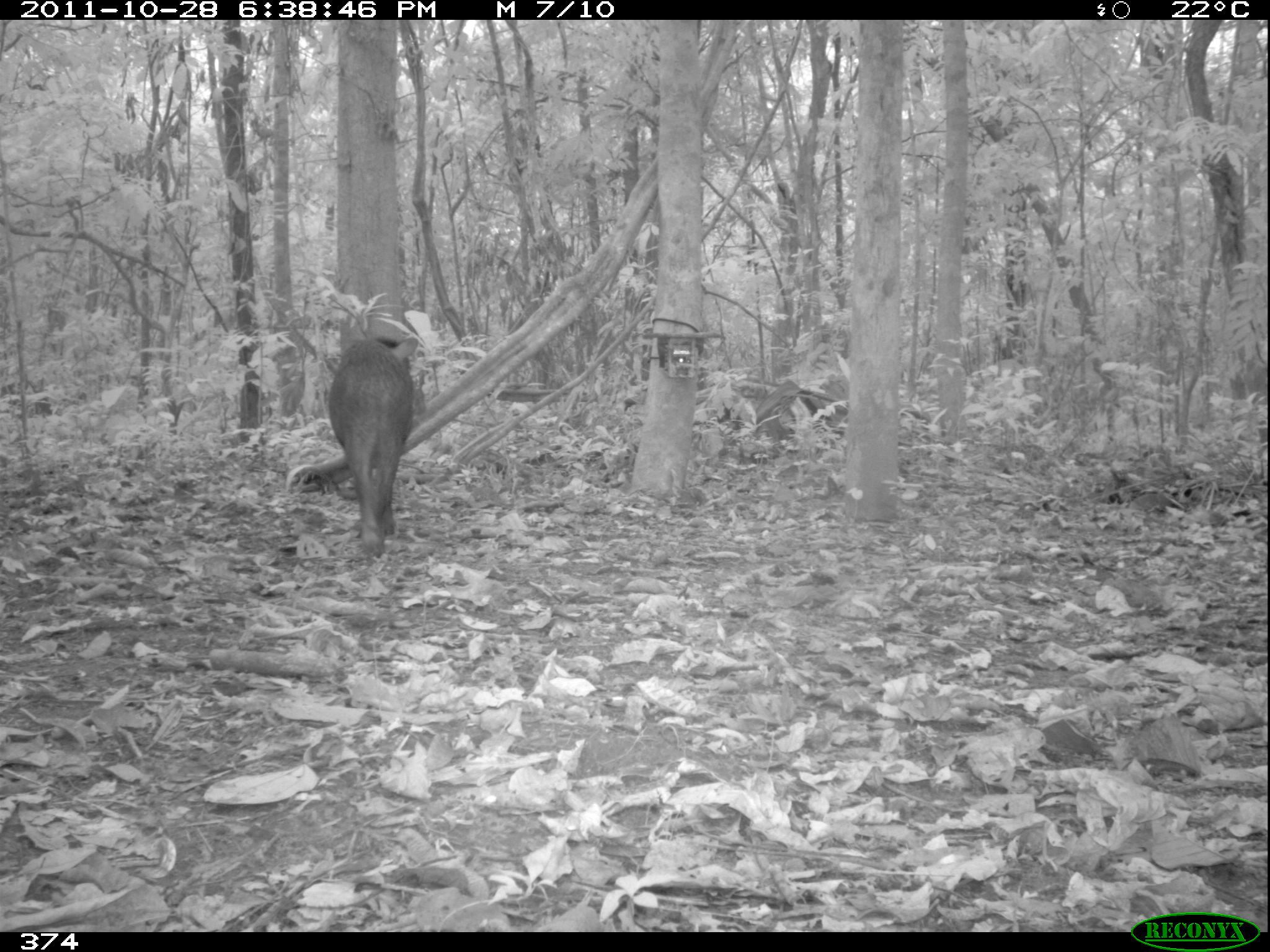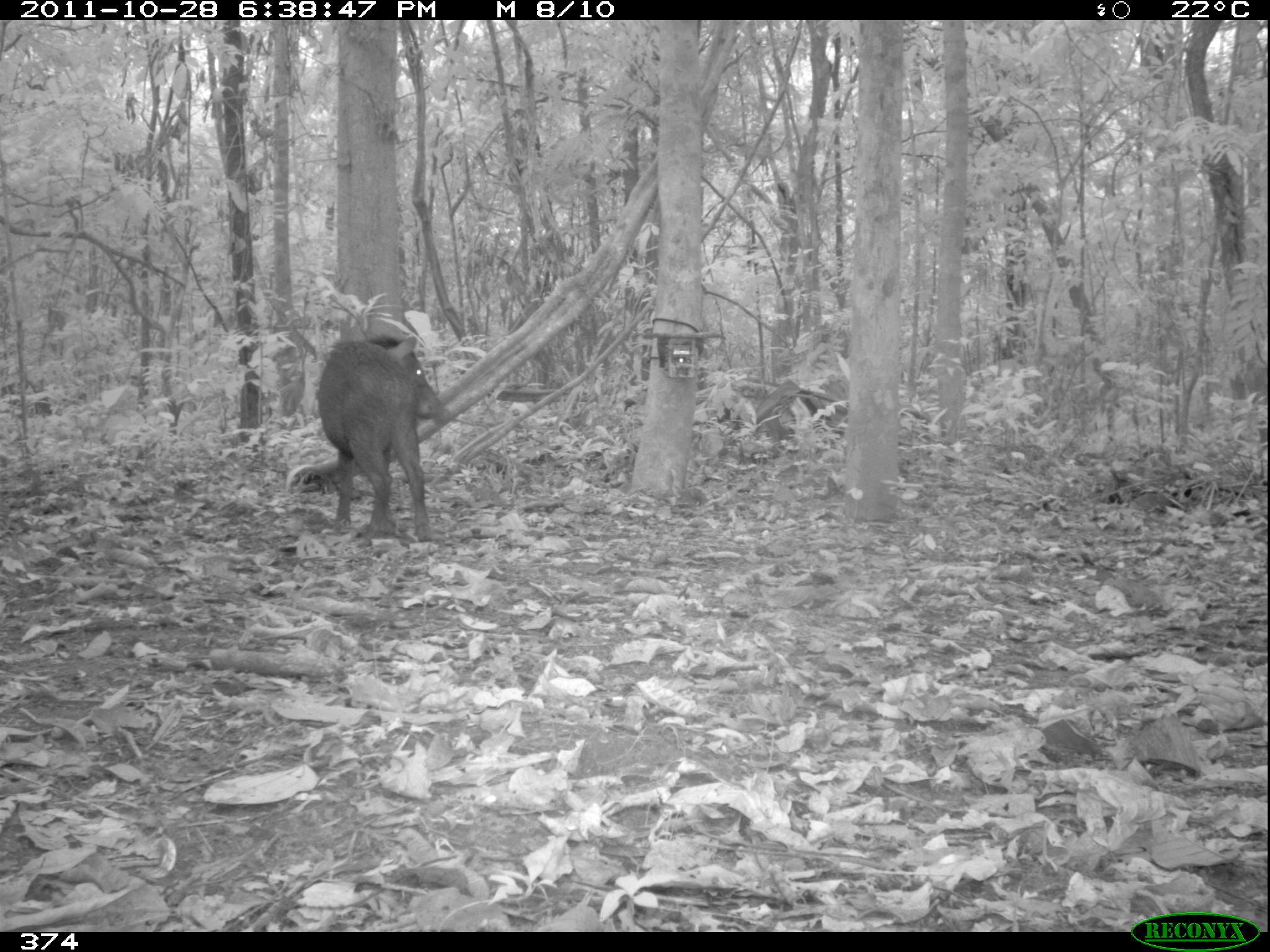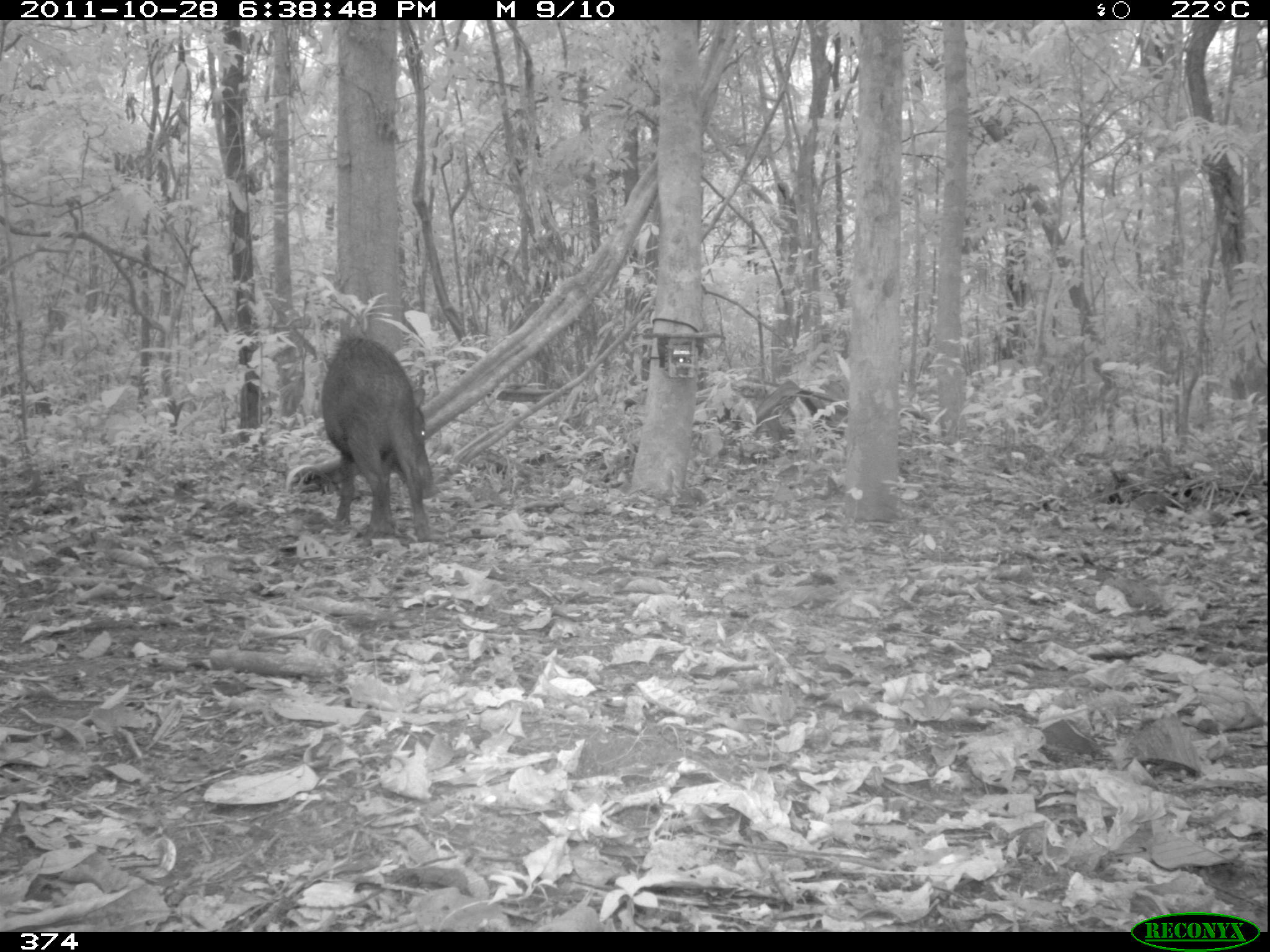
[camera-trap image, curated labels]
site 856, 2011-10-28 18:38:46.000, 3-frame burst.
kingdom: Animalia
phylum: Chordata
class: Mammalia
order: Artiodactyla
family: Tayassuidae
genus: Tayassu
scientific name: Tayassu pecari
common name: white-lipped peccary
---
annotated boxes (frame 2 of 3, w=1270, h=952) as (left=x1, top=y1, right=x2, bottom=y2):
tayassu pecari: (left=317, top=335, right=442, bottom=541)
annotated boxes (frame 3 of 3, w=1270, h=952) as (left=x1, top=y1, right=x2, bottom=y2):
tayassu pecari: (left=320, top=336, right=438, bottom=541)